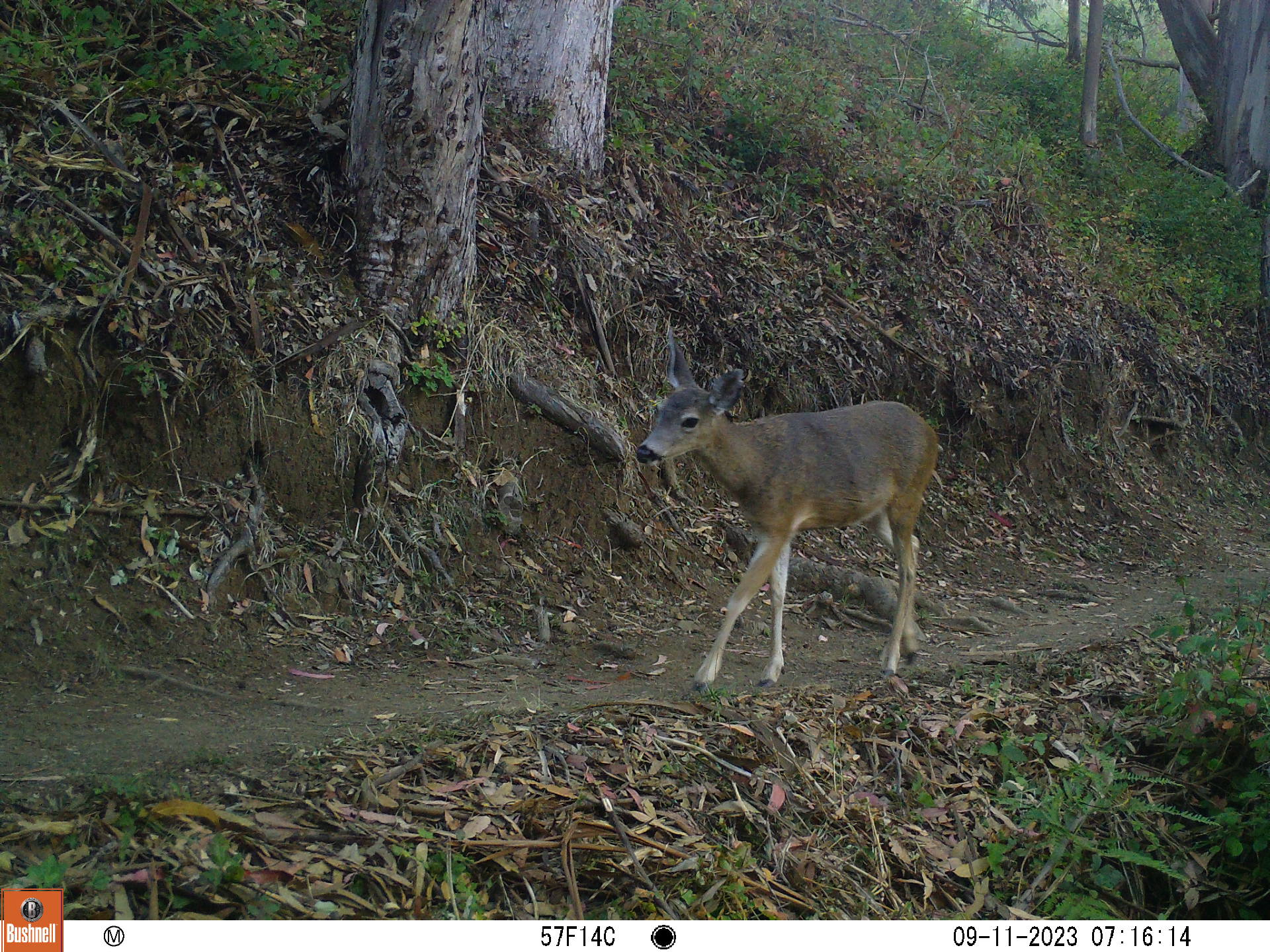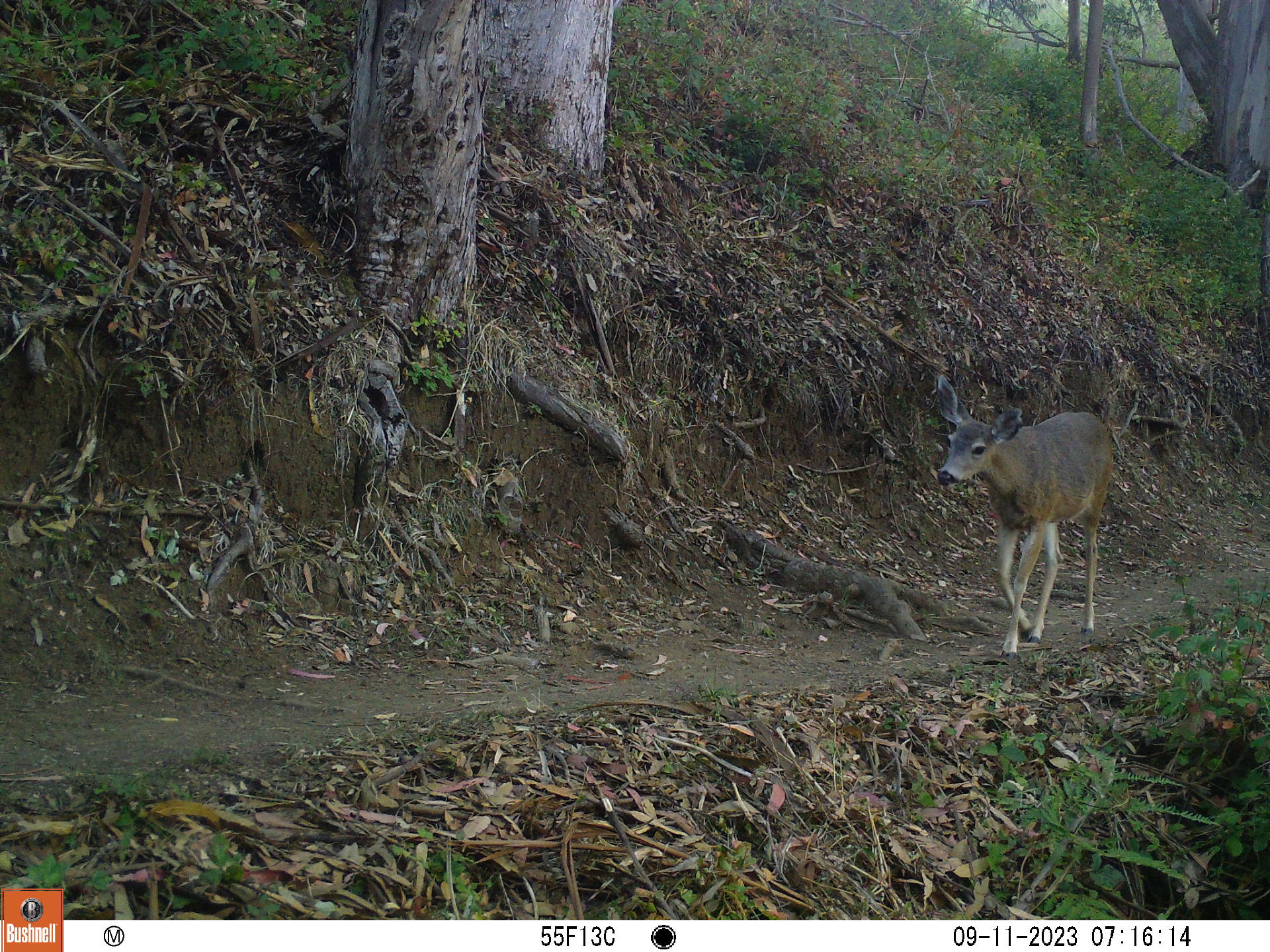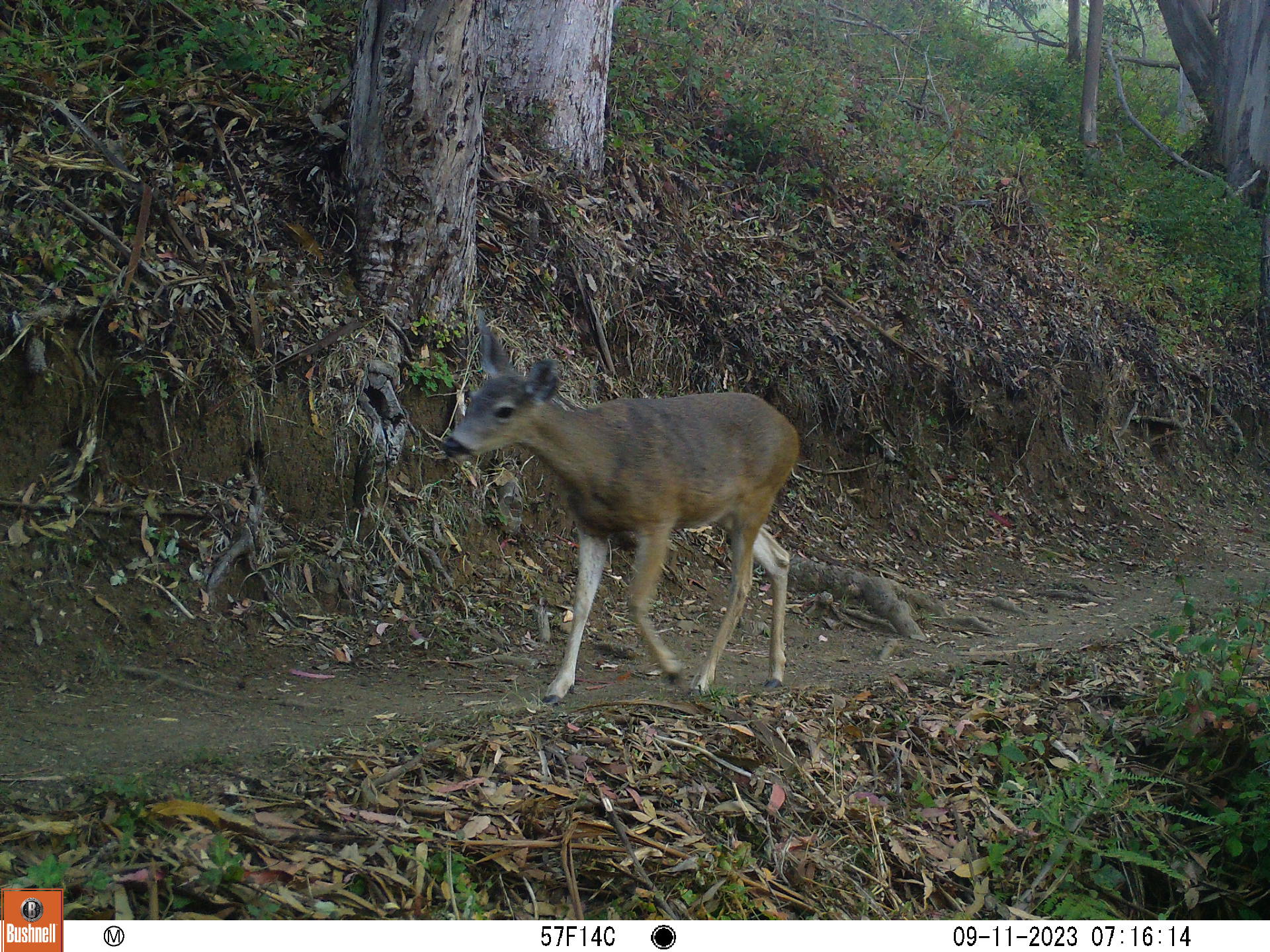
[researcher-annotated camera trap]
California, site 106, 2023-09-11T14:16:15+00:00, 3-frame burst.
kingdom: Animalia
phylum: Chordata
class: Mammalia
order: Artiodactyla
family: Cervidae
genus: Odocoileus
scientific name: Odocoileus hemionus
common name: mule deer